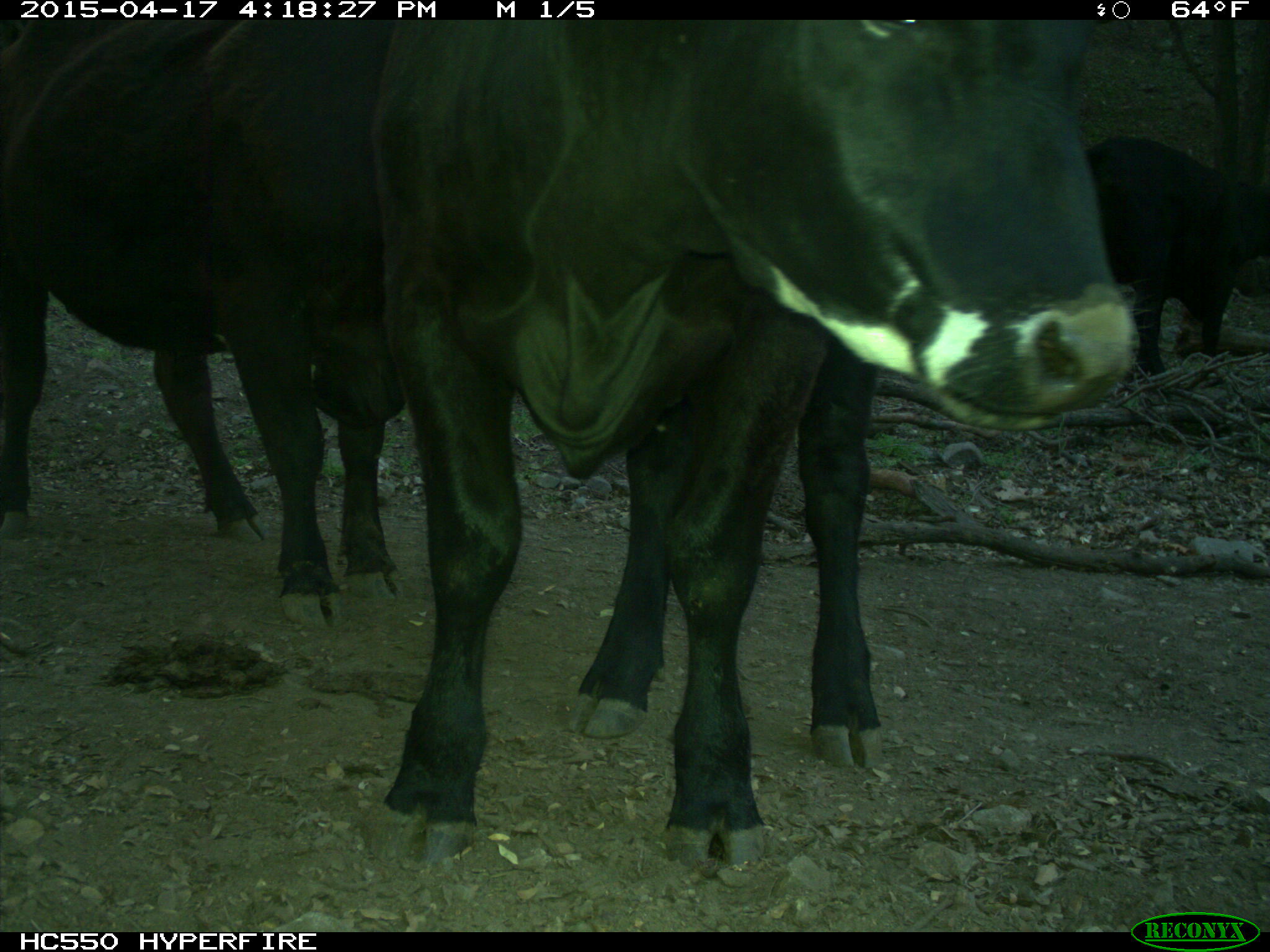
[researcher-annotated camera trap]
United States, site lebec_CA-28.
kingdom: Animalia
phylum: Chordata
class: Mammalia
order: Artiodactyla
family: Bovidae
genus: Bos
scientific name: Bos taurus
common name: domestic cow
Bos taurus (domestic cow).